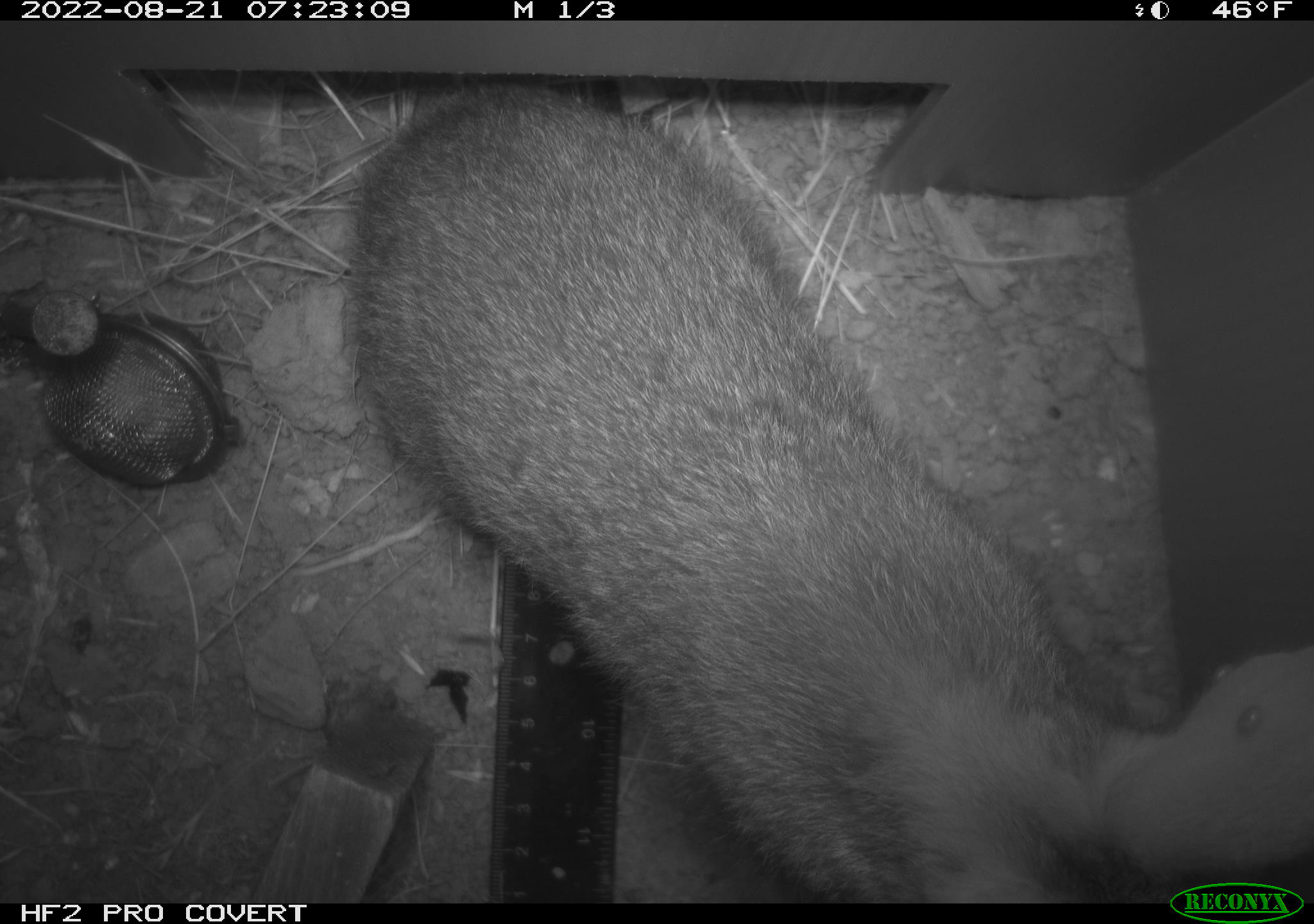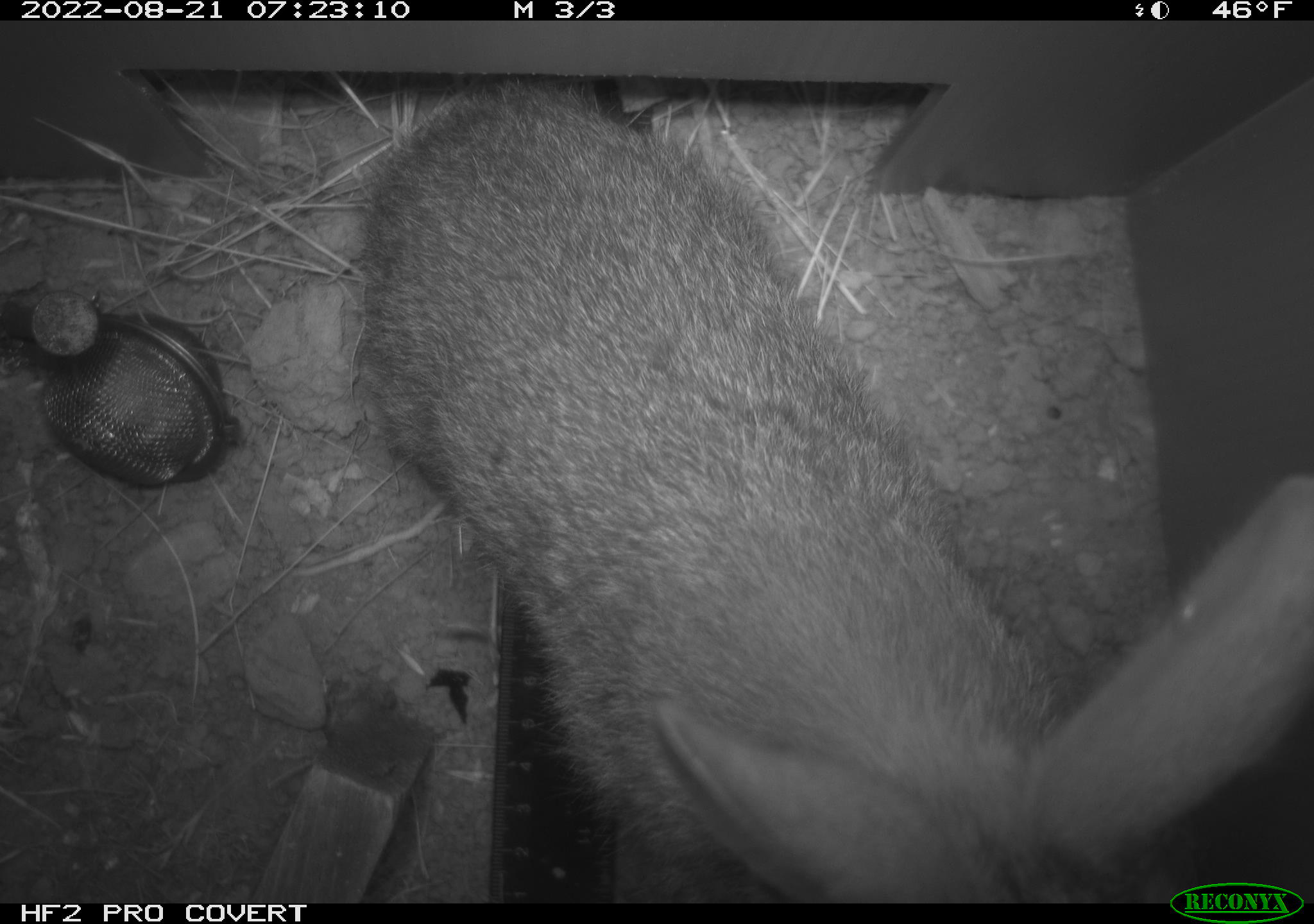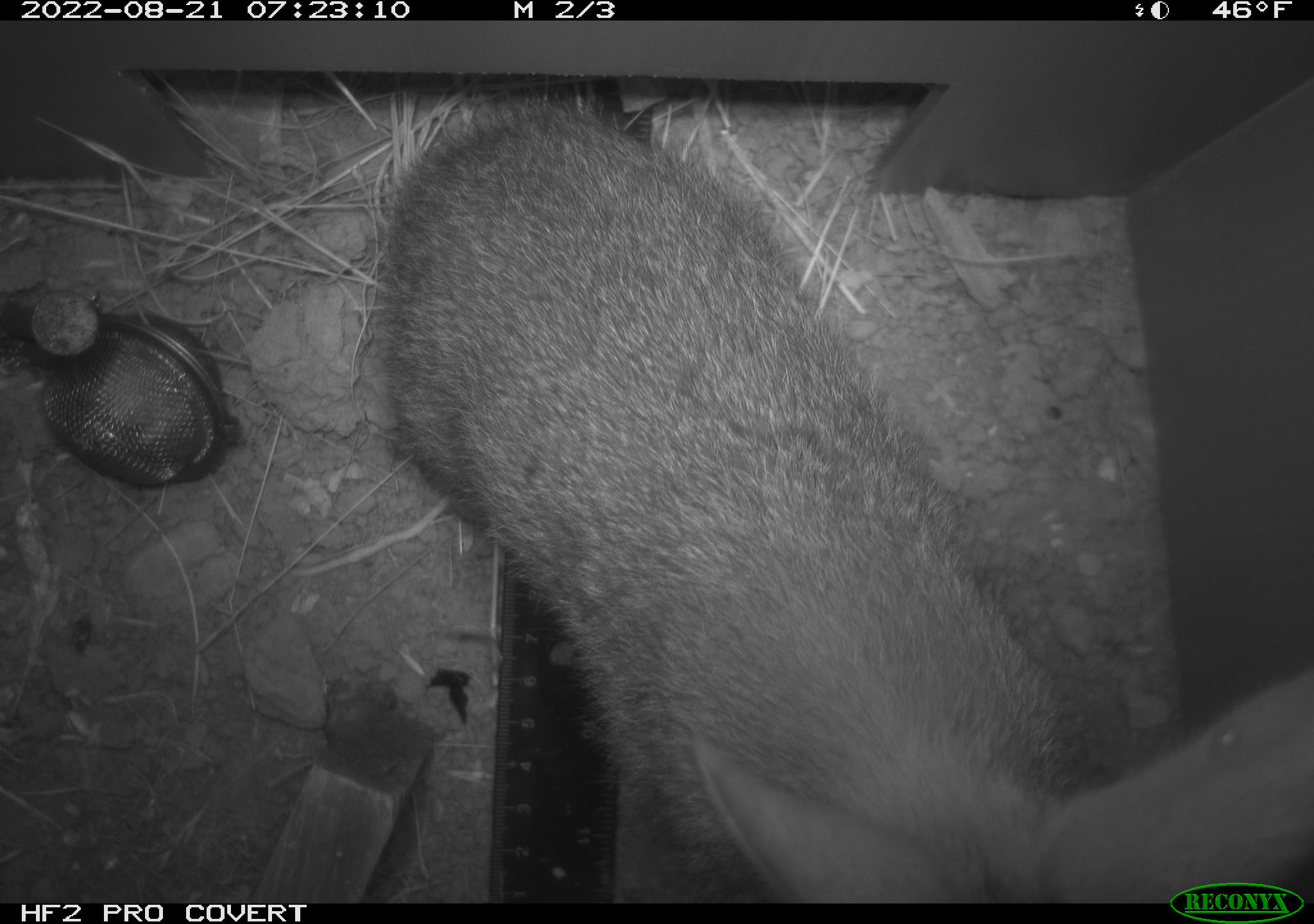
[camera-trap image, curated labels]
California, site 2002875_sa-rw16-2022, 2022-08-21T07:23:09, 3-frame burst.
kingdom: Animalia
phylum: Chordata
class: Mammalia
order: Lagomorpha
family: Leporidae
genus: Sylvilagus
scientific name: Sylvilagus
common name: cottontail rabbits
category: sylvilagus species